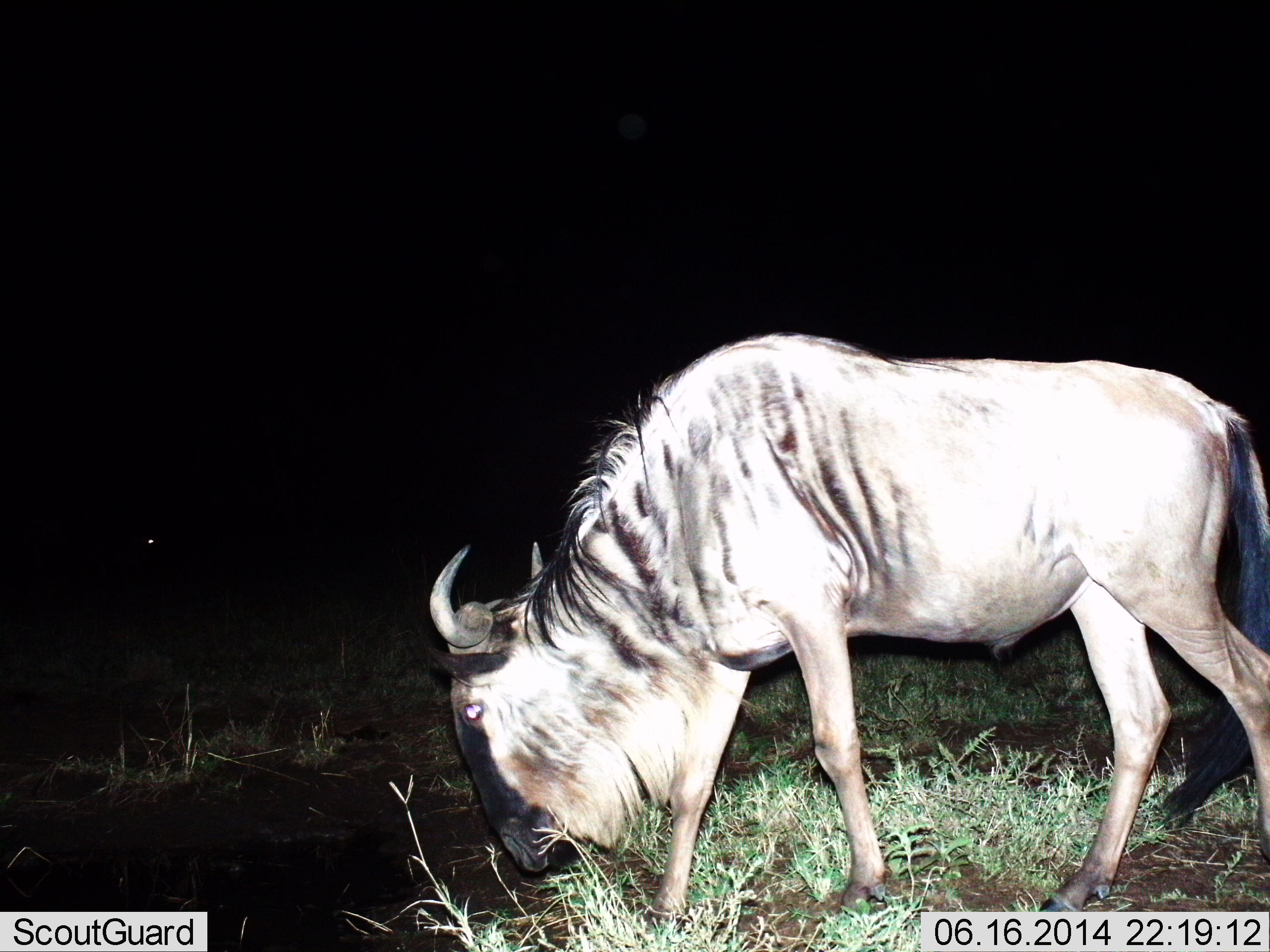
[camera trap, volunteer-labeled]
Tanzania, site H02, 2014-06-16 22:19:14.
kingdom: Animalia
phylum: Chordata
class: Mammalia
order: Artiodactyla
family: Bovidae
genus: Connochaetes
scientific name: Connochaetes taurinus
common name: blue wildebeest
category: wildebeest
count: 1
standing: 40%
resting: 0%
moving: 0%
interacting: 0%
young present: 0%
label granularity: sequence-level